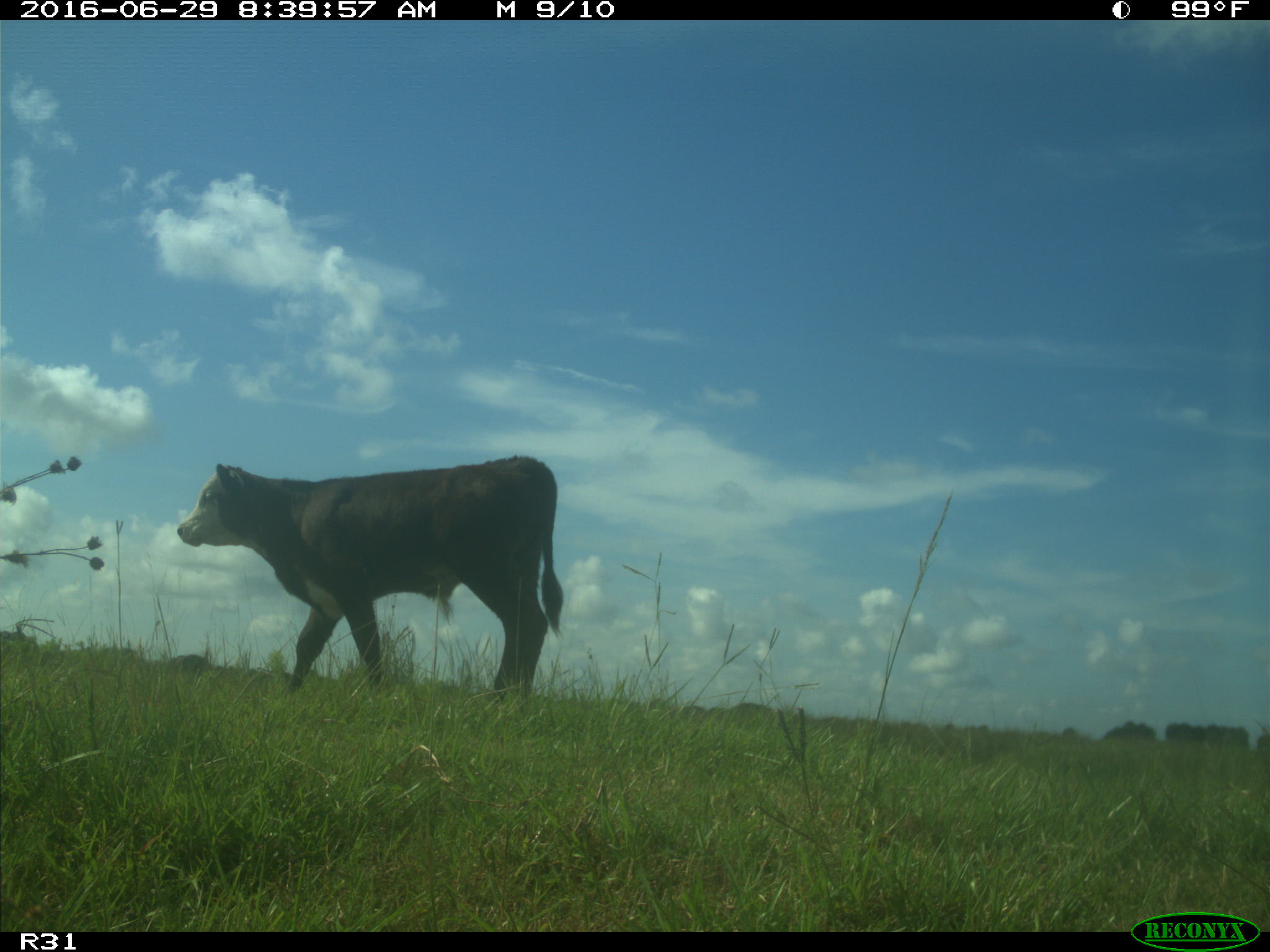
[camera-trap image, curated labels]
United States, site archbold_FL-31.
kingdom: Animalia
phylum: Chordata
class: Mammalia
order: Artiodactyla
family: Bovidae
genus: Bos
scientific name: Bos taurus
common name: domestic cow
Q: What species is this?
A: Bos taurus (domestic cow).